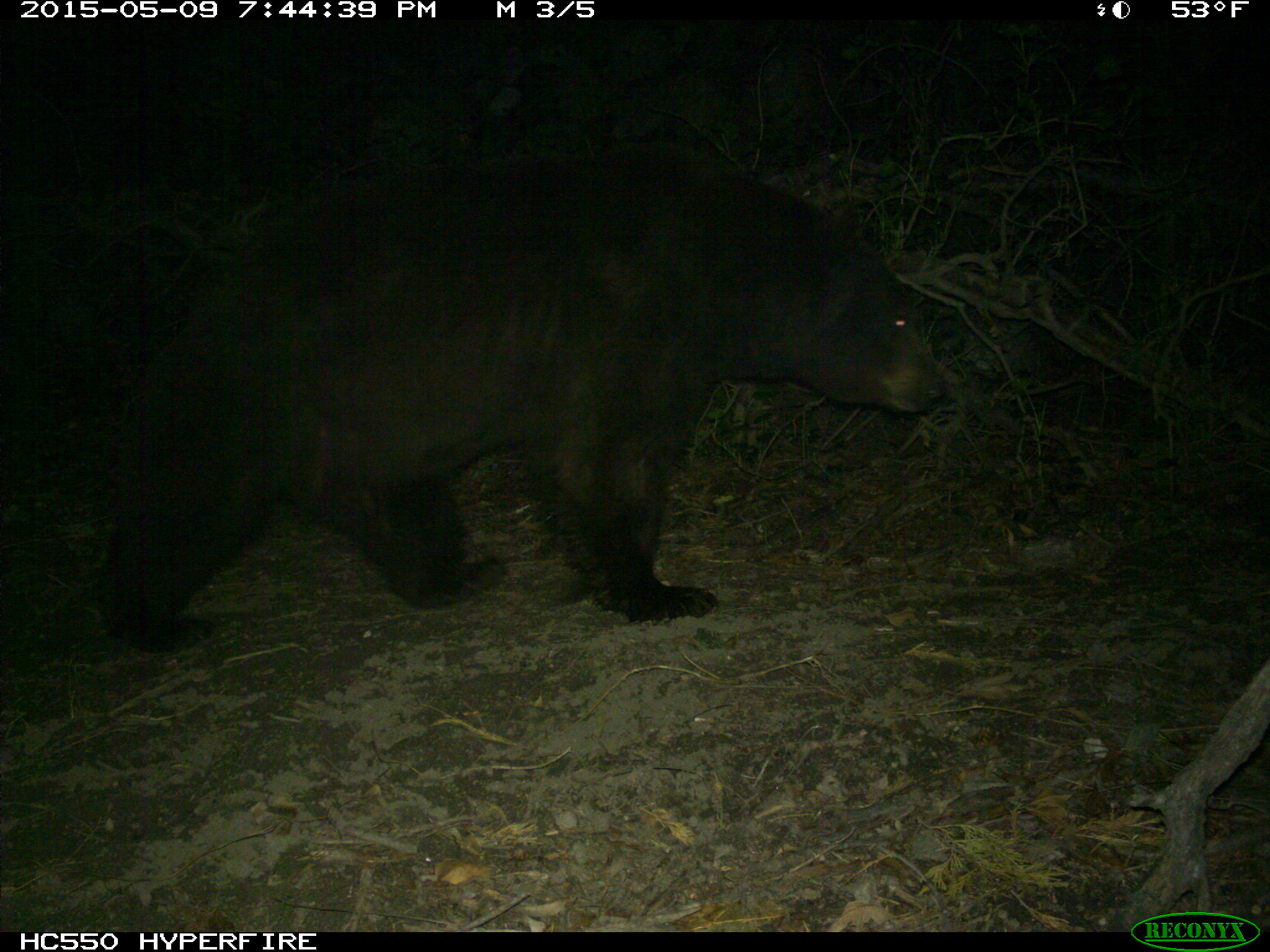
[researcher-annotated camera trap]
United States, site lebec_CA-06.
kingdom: Animalia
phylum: Chordata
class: Mammalia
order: Carnivora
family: Ursidae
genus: Ursus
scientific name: Ursus americanus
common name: american black bear